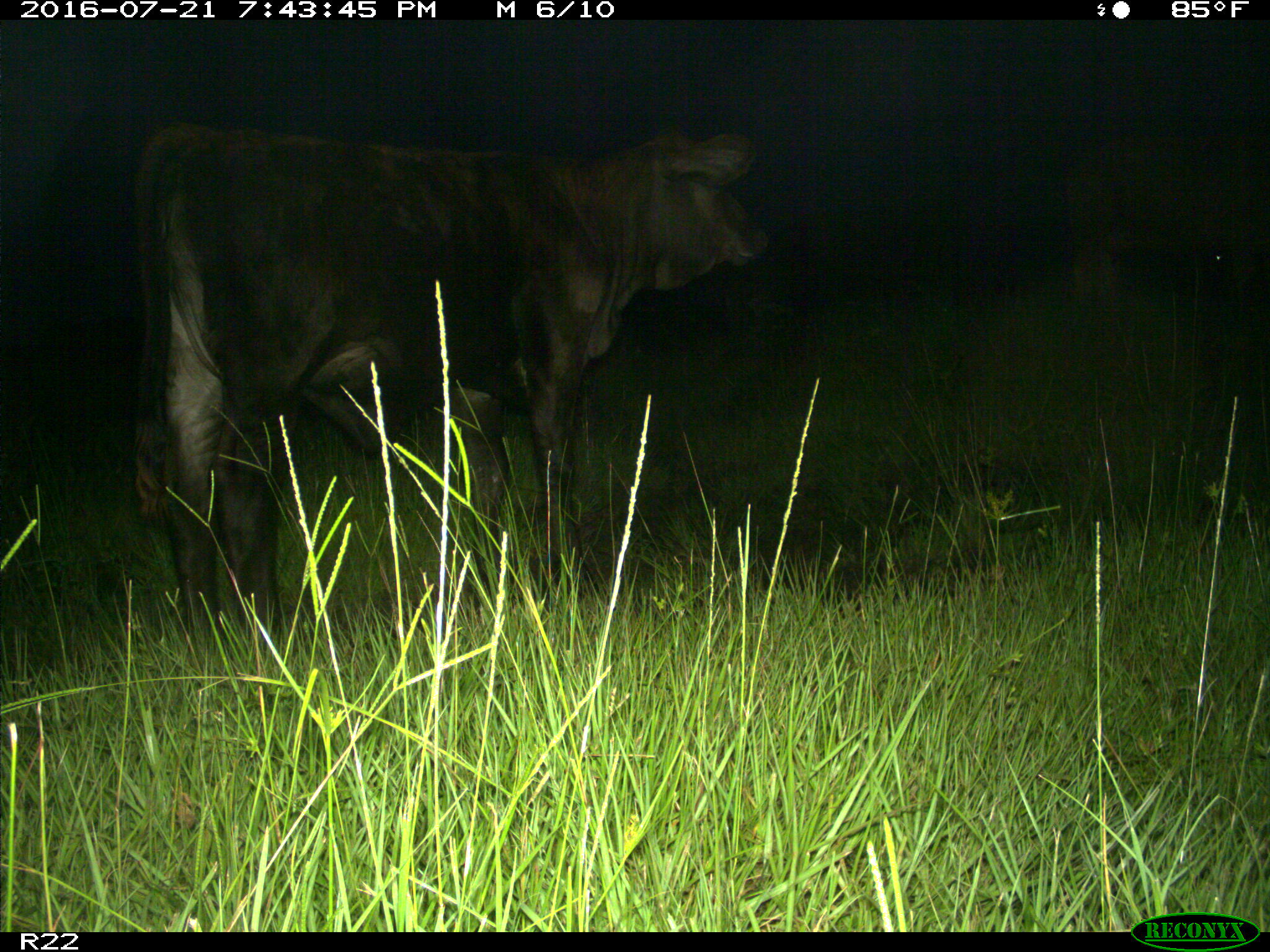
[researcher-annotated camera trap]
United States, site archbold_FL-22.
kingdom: Animalia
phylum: Chordata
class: Mammalia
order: Artiodactyla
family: Bovidae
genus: Bos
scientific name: Bos taurus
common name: domestic cow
Bos taurus (domestic cow).